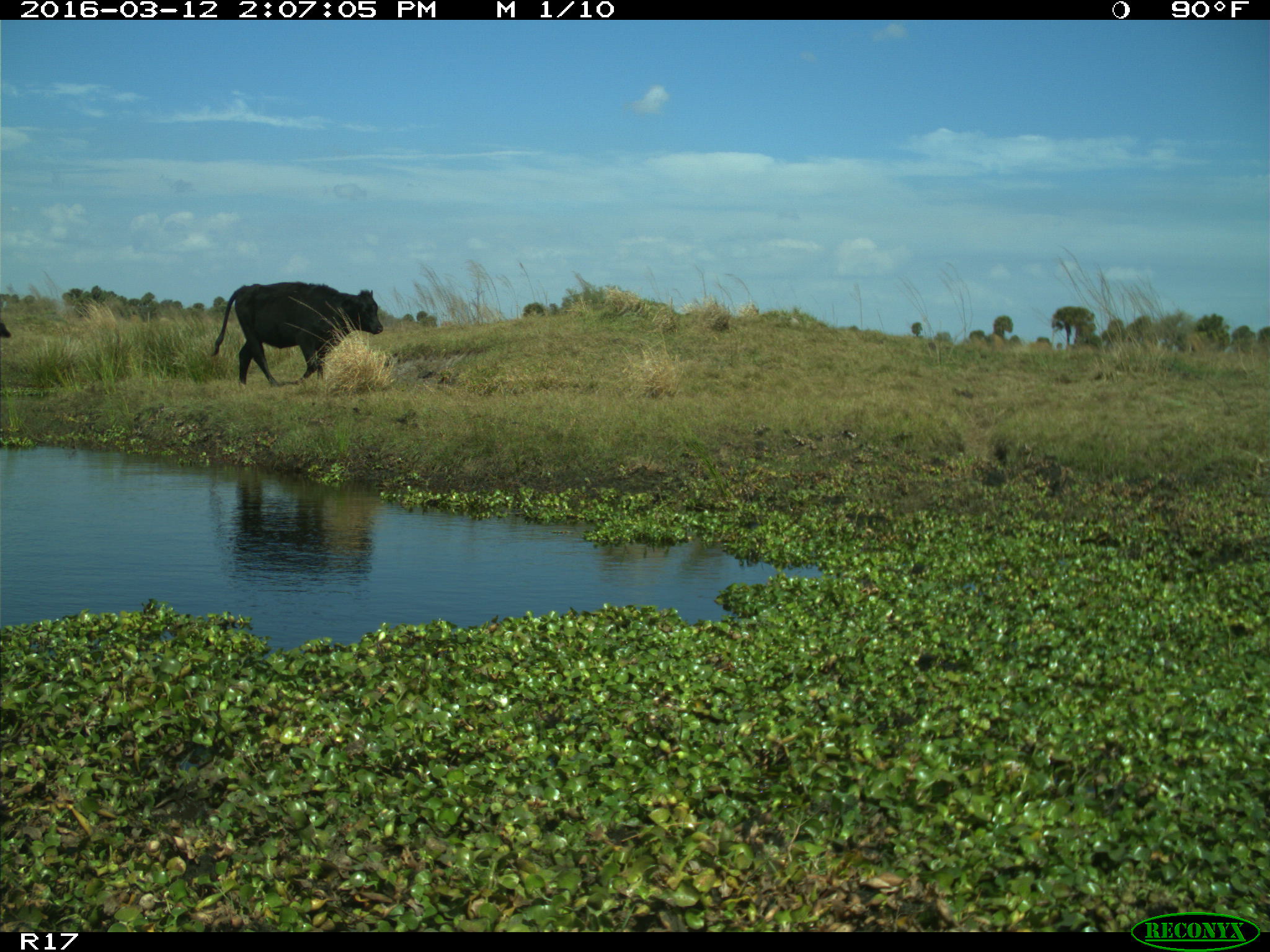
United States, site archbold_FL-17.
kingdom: Animalia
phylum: Chordata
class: Mammalia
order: Artiodactyla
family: Bovidae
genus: Bos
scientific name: Bos taurus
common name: domestic cow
Bos taurus (domestic cow).